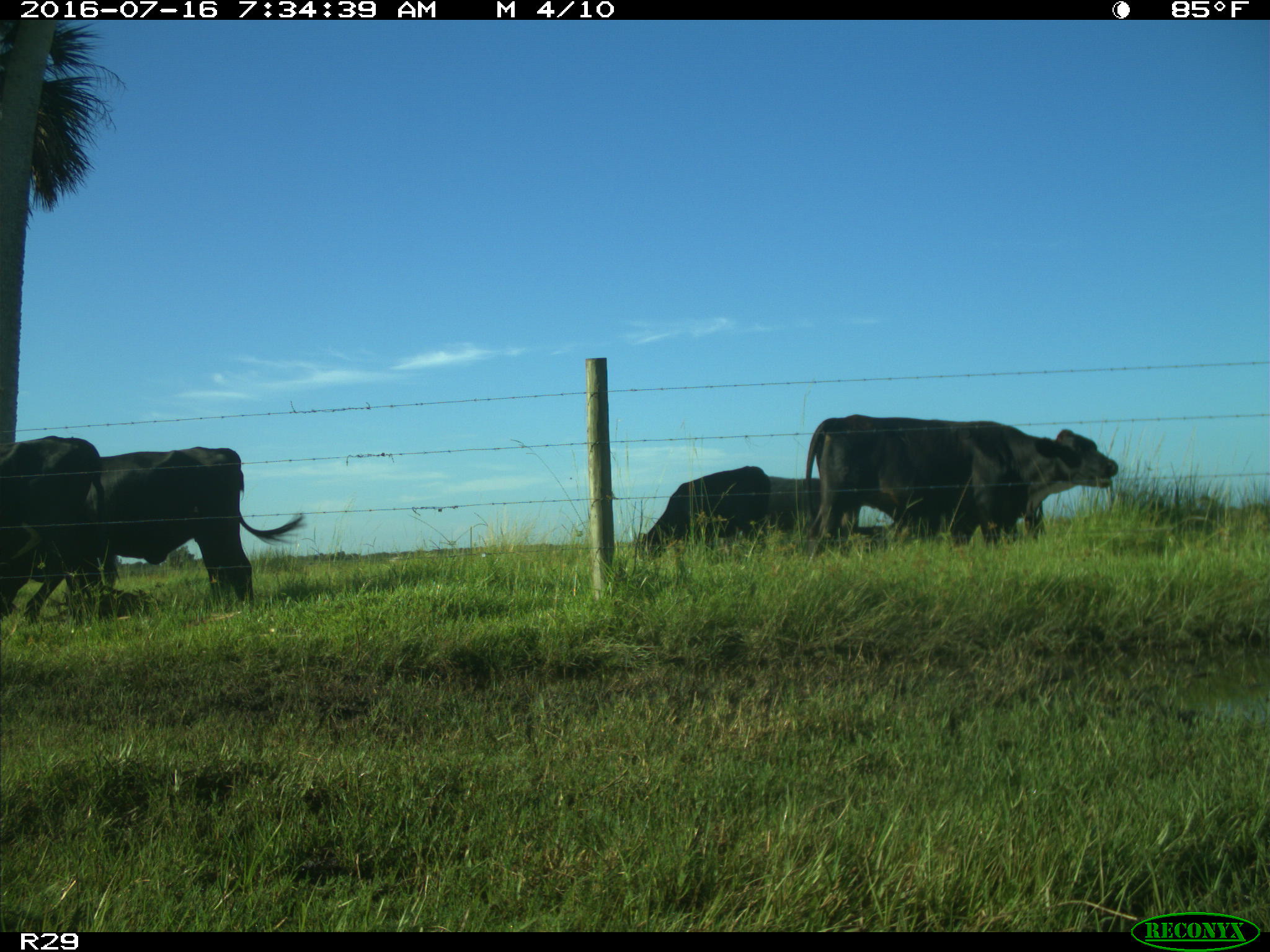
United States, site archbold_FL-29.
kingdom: Animalia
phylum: Chordata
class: Mammalia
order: Artiodactyla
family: Bovidae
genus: Bos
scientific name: Bos taurus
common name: domestic cow